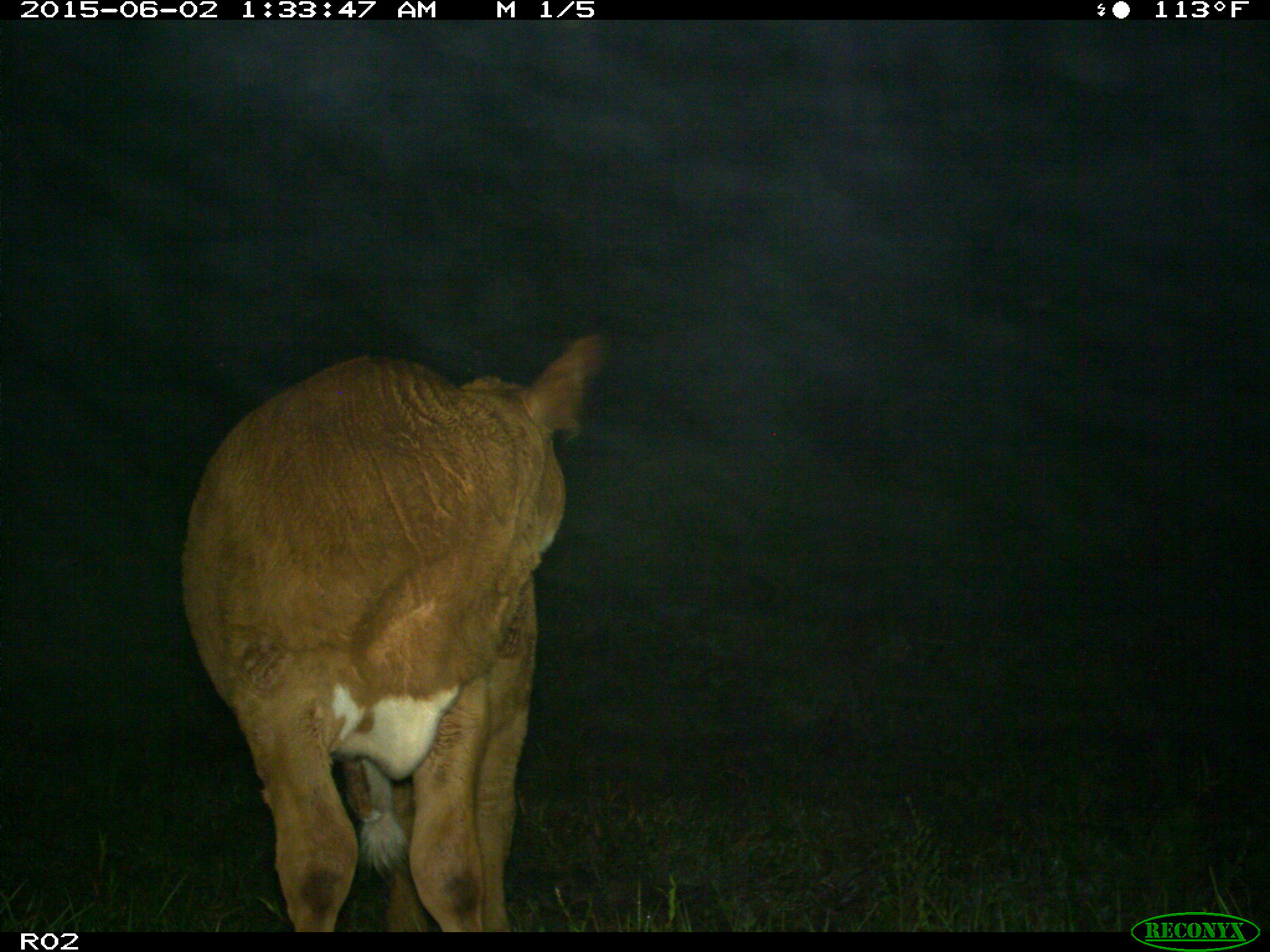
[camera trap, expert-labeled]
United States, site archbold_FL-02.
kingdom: Animalia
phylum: Chordata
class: Mammalia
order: Artiodactyla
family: Bovidae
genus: Bos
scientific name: Bos taurus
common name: domestic cow